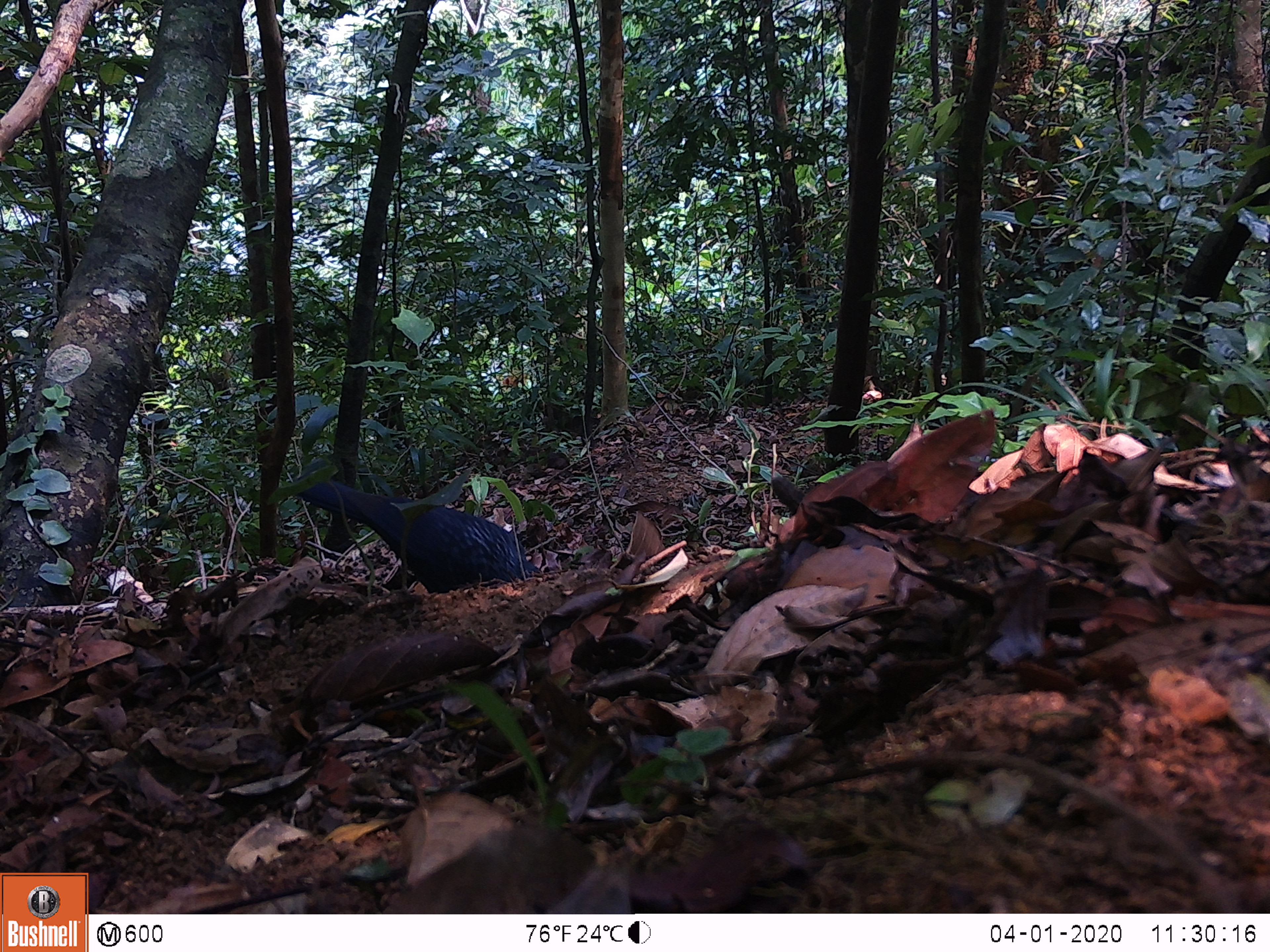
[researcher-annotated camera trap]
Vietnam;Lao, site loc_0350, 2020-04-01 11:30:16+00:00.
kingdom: Animalia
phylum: Chordata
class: Aves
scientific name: Aves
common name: bird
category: unidentified bird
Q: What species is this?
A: Unidentified bird (bird) (Aves).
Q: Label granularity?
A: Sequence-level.